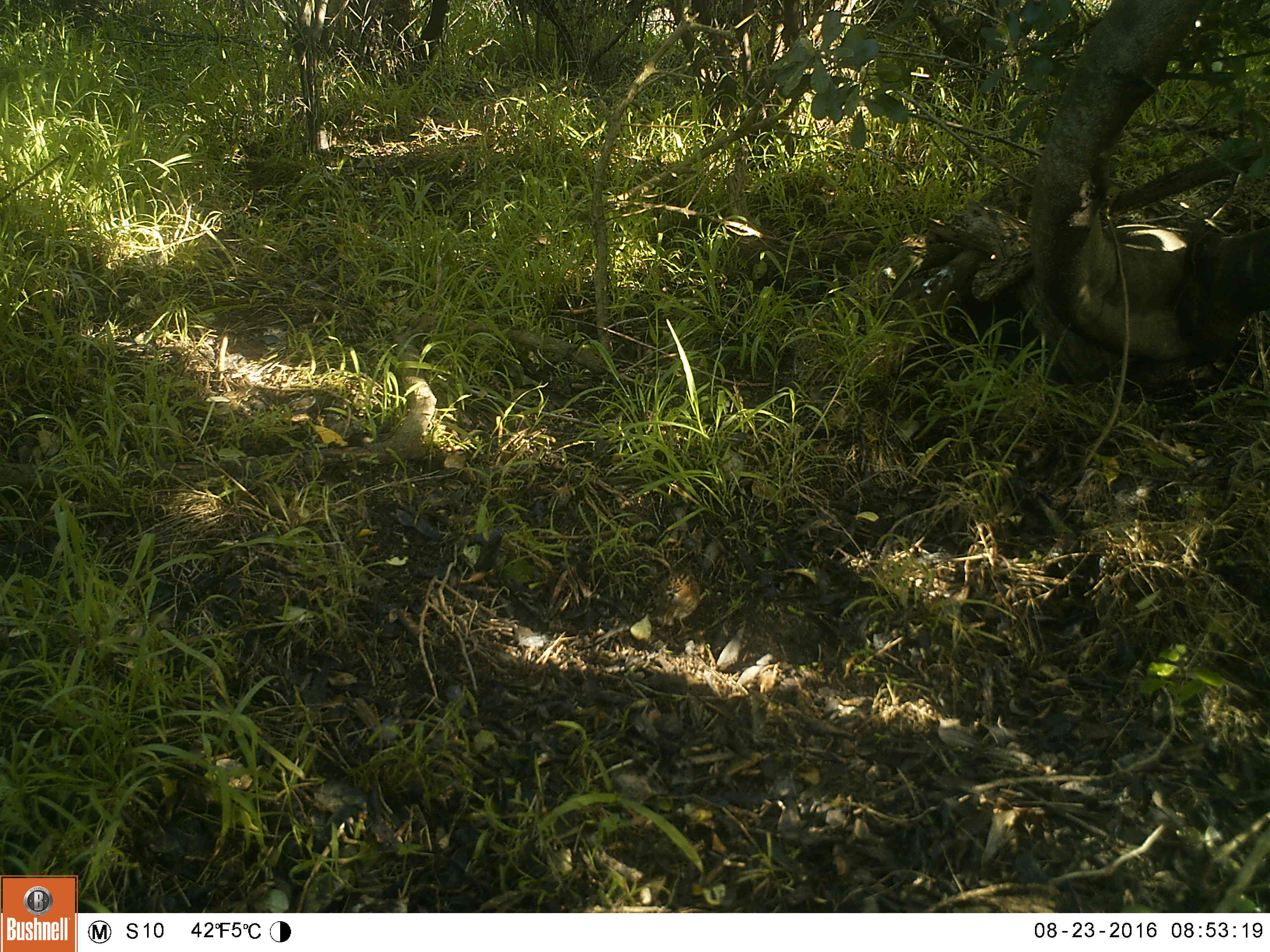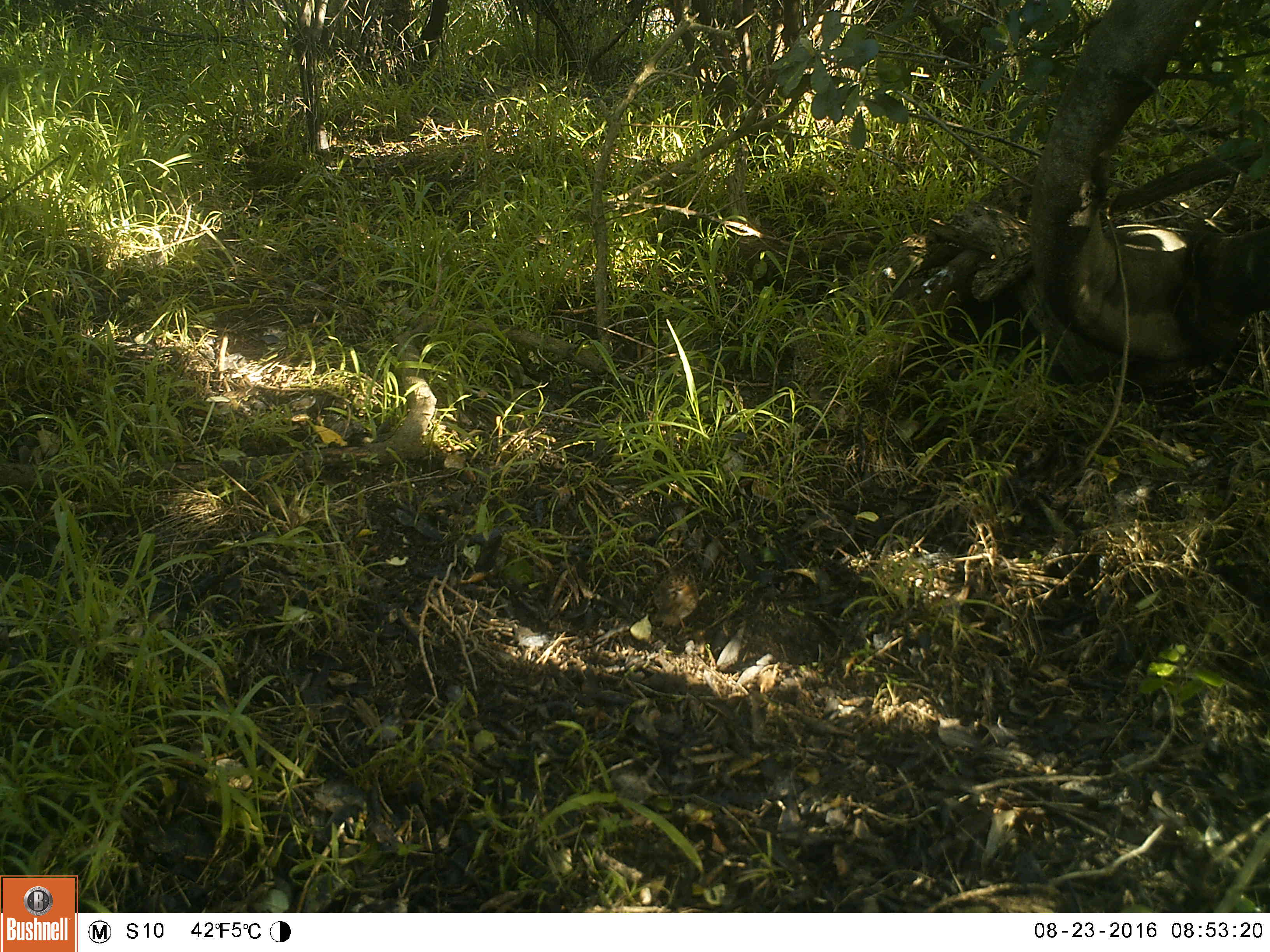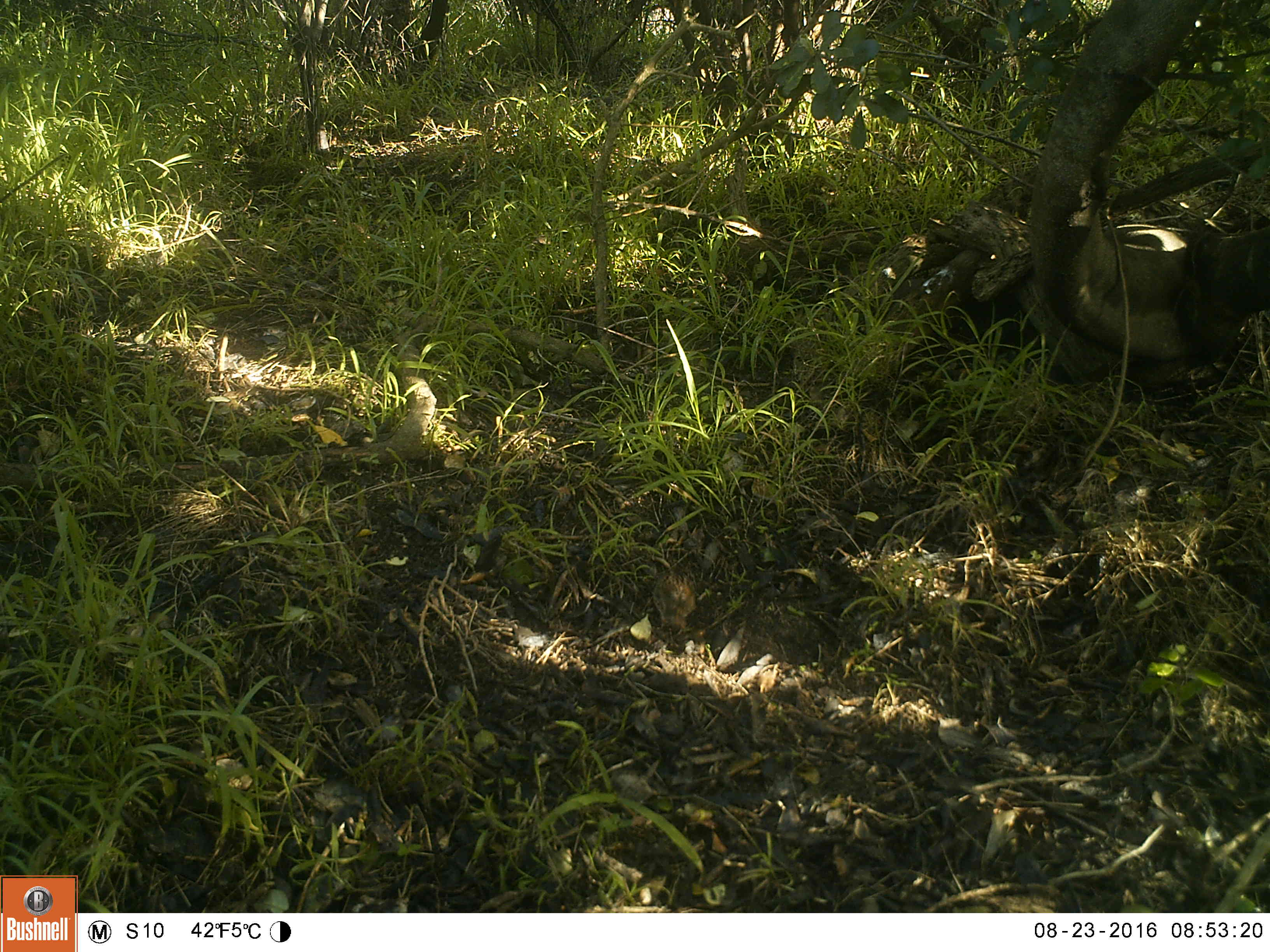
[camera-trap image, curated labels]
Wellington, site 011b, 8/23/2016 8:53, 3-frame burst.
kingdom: Animalia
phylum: Chordata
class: Aves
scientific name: Aves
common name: bird